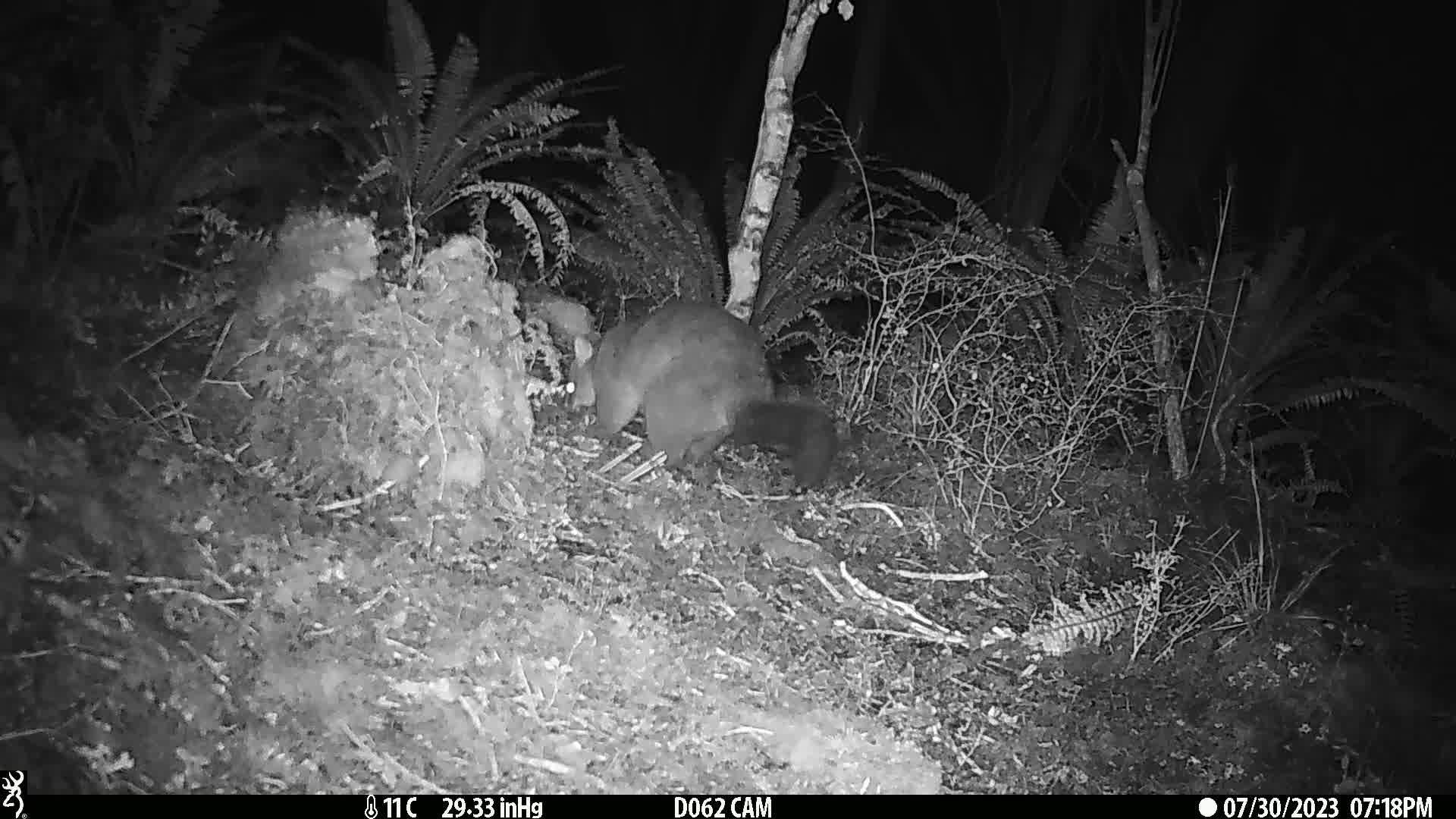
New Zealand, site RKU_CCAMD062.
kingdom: Animalia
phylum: Chordata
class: Mammalia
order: Diprotodontia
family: Phalangeridae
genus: Trichosurus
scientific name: Trichosurus vulpecula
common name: common brushtail possum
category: possum